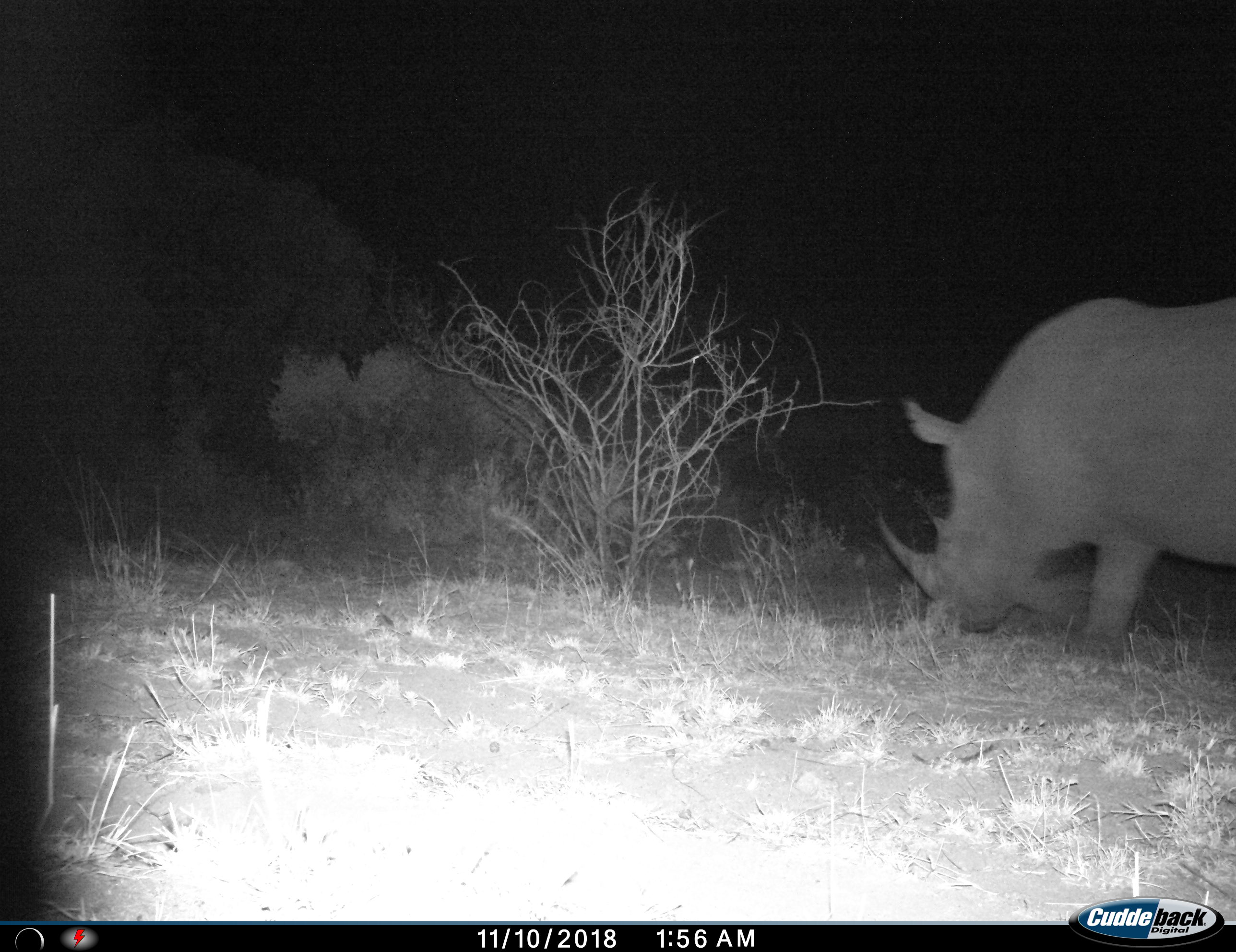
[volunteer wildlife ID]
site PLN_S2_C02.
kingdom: Animalia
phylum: Chordata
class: Mammalia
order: Perissodactyla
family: Rhinocerotidae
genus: Ceratotherium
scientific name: Ceratotherium simum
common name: white rhinoceros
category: rhinoceroswhite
Rhinoceroswhite (white rhinoceros) (Ceratotherium simum), count 1. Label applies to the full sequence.